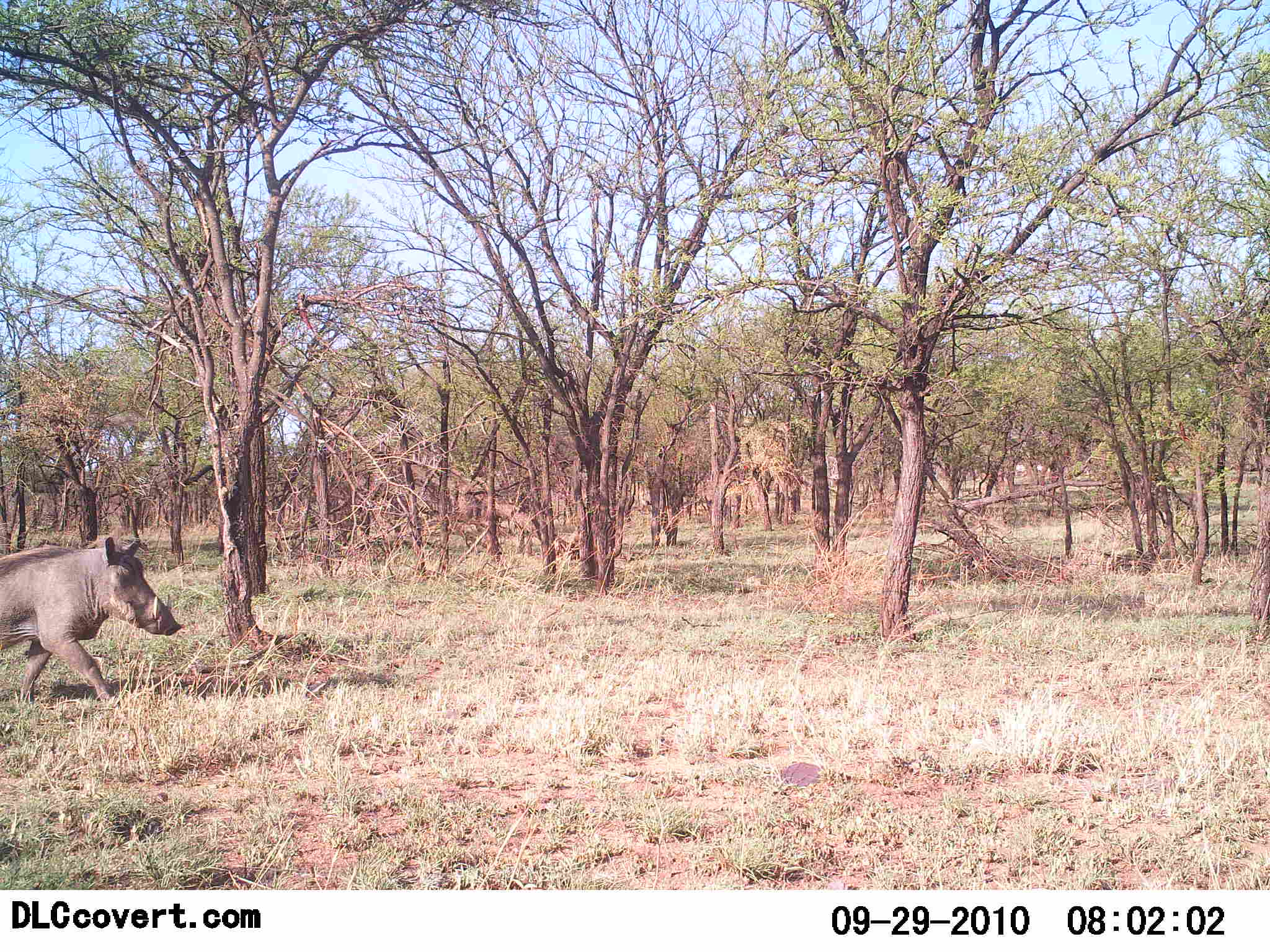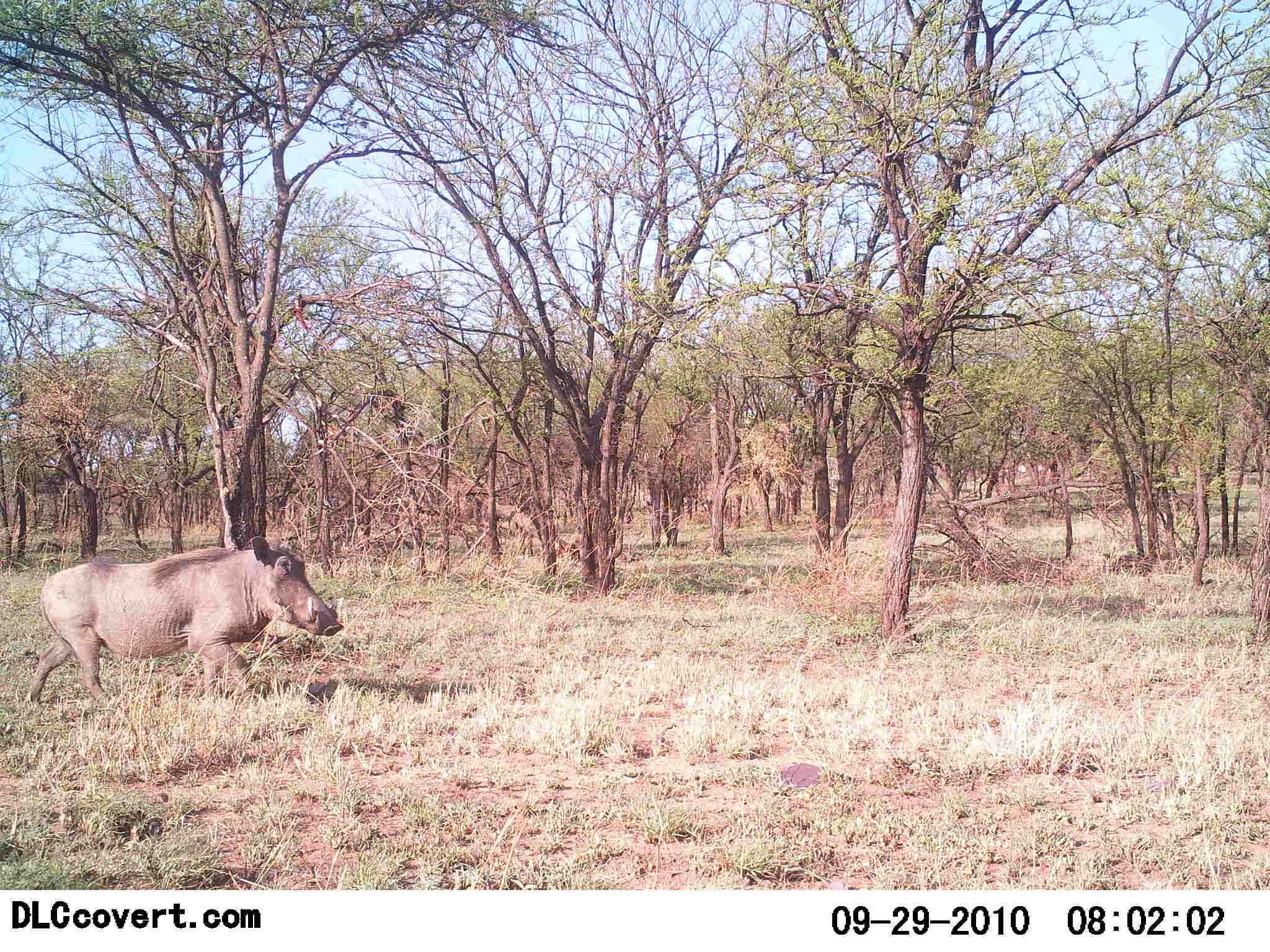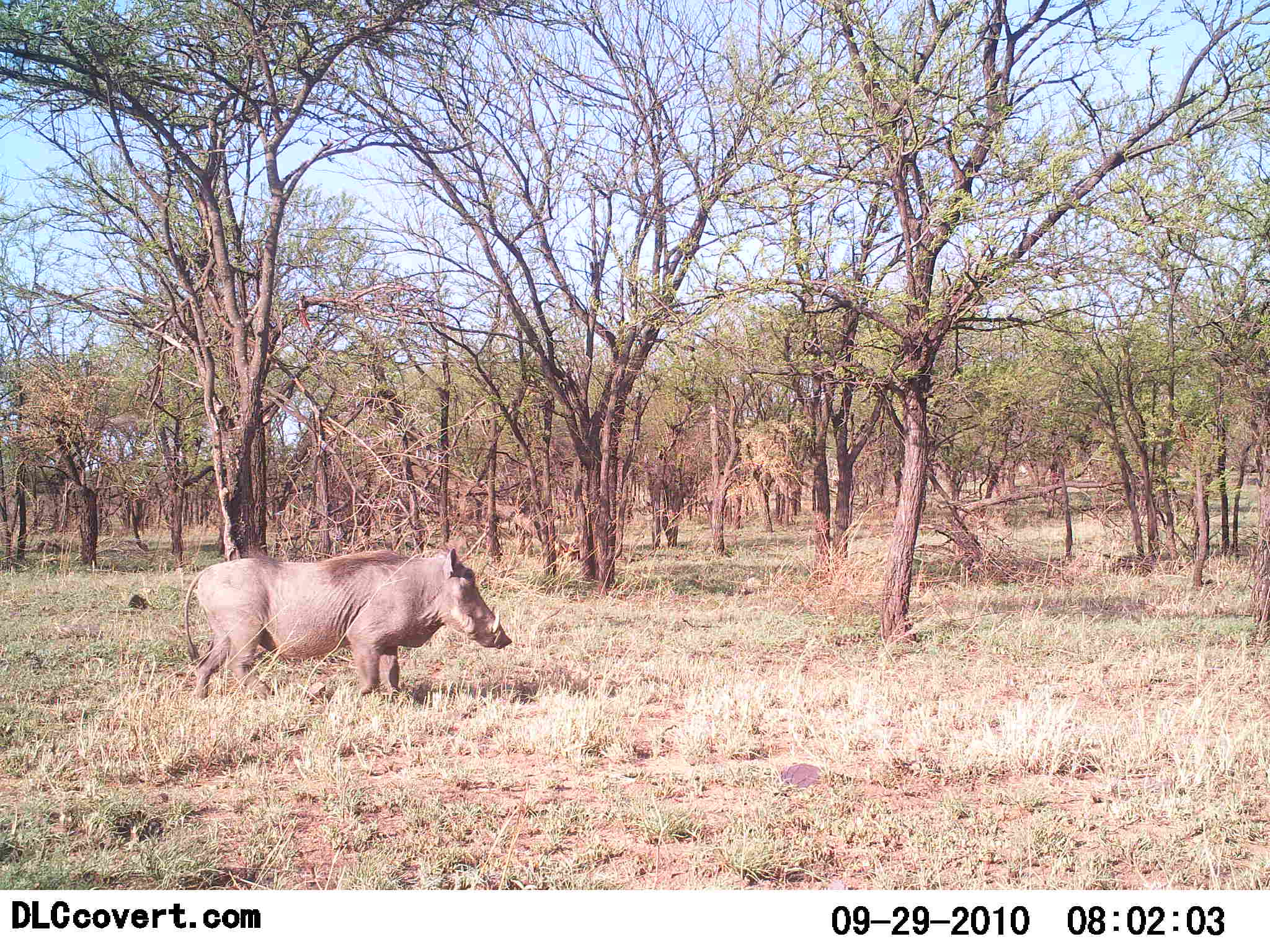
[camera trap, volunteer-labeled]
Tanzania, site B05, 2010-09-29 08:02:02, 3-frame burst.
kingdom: Animalia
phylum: Chordata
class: Mammalia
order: Artiodactyla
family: Suidae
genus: Phacochoerus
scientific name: Phacochoerus africanus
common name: warthog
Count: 1.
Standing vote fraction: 0%.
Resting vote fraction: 0%.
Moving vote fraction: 100%.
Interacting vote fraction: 0%.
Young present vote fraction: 0%.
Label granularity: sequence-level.